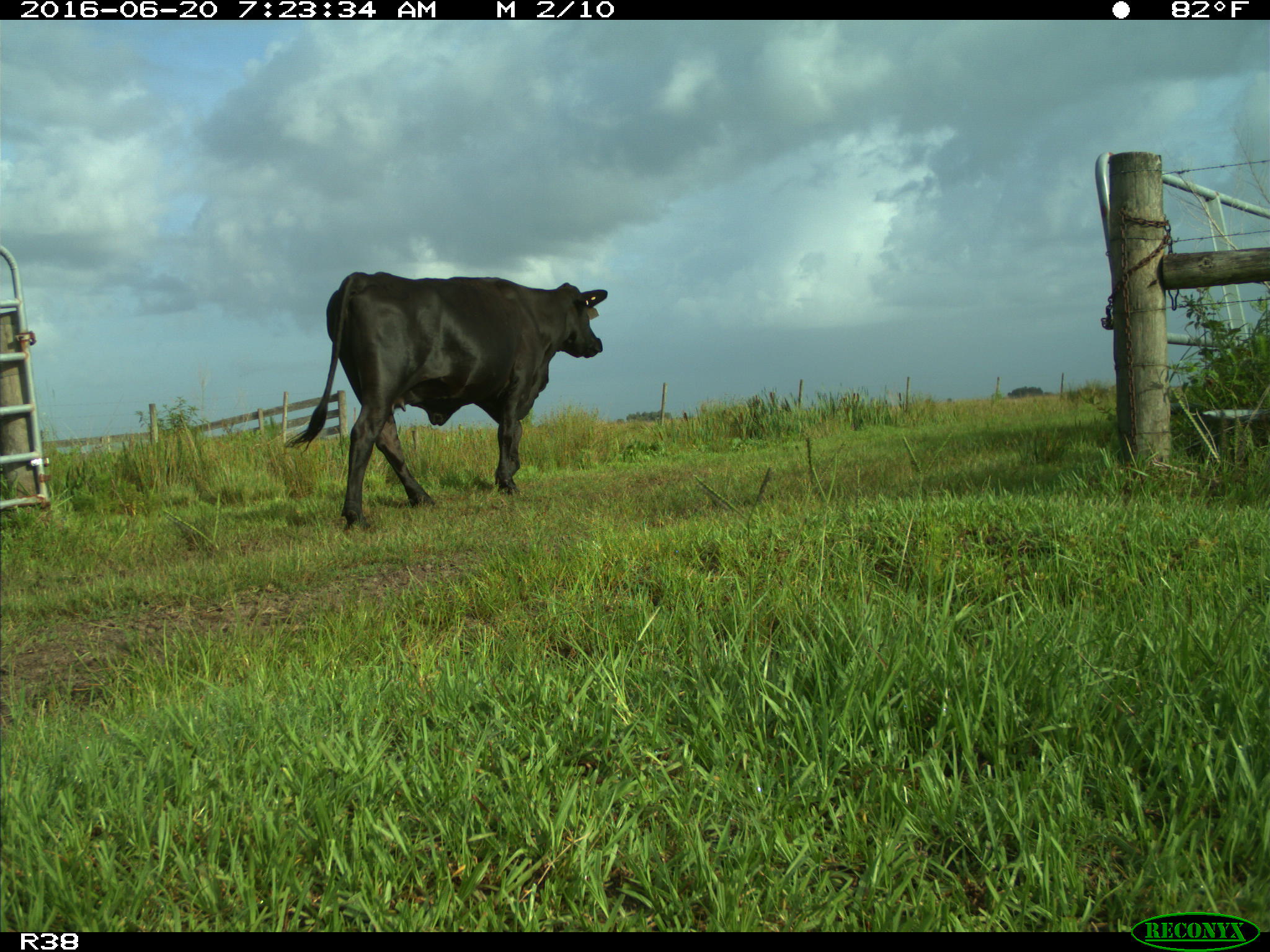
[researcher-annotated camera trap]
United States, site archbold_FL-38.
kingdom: Animalia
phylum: Chordata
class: Mammalia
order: Artiodactyla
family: Bovidae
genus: Bos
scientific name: Bos taurus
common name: domestic cow